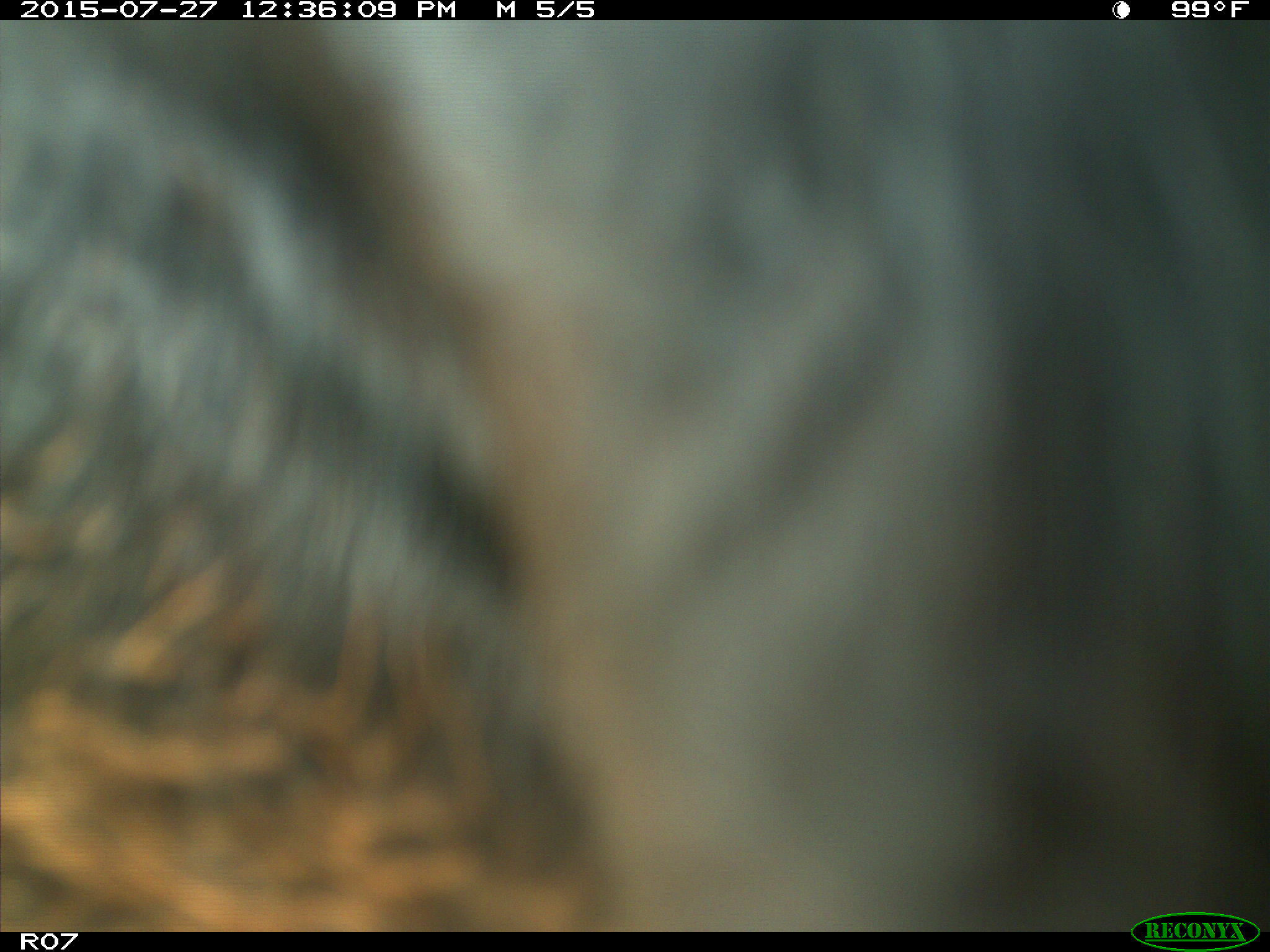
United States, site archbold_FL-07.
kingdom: Animalia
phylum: Chordata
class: Mammalia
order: Artiodactyla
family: Bovidae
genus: Bos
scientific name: Bos taurus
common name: domestic cow